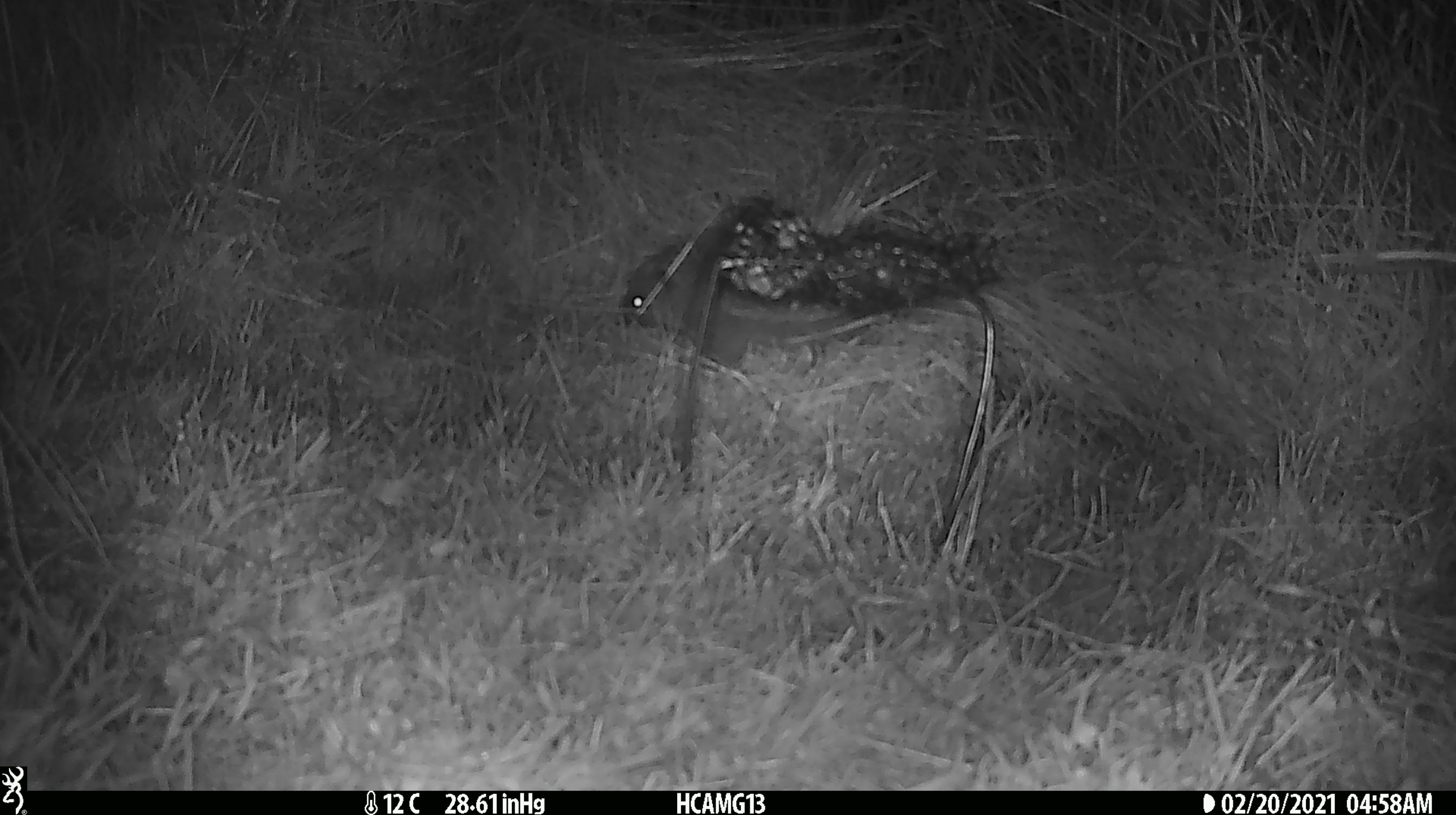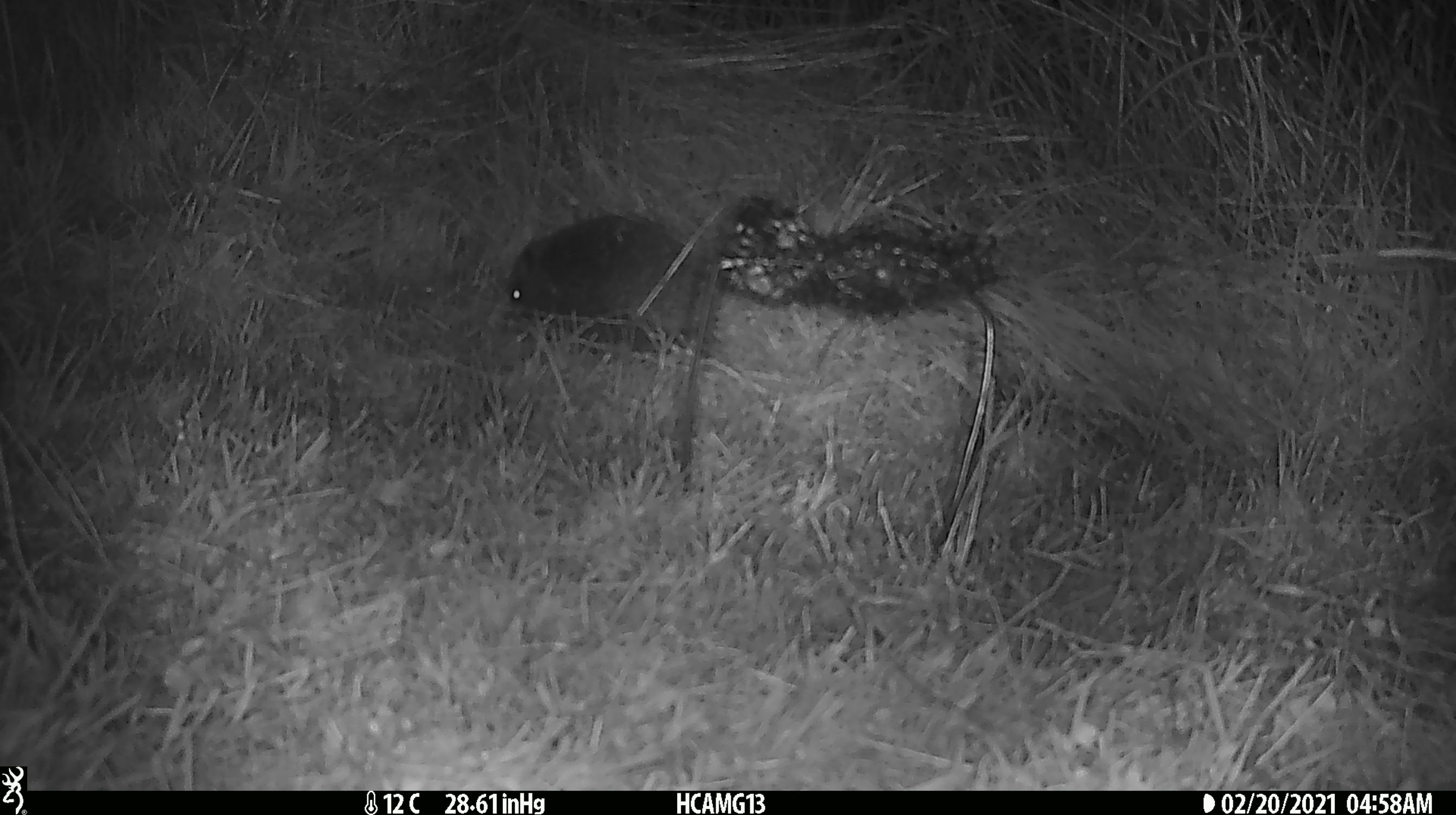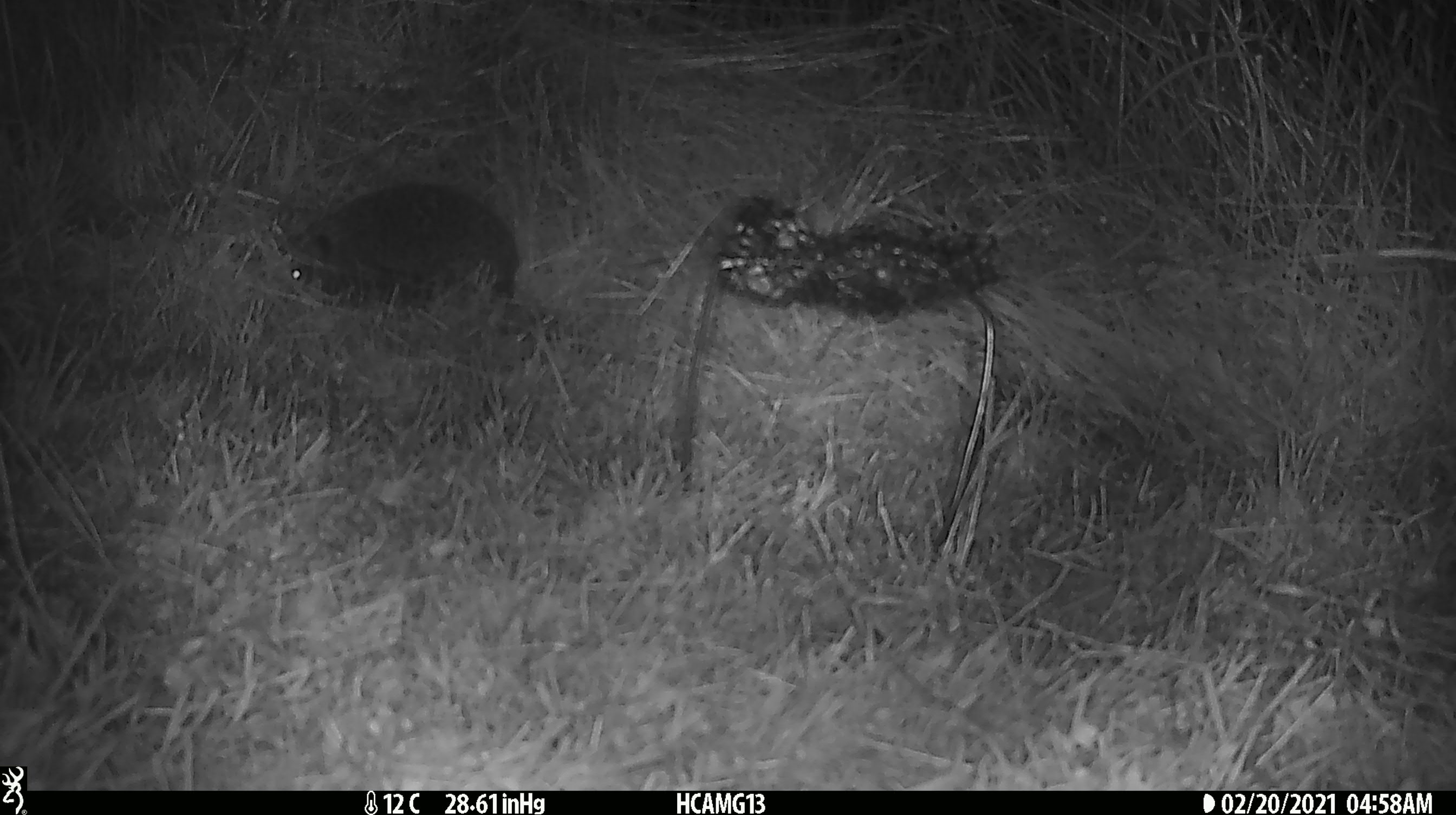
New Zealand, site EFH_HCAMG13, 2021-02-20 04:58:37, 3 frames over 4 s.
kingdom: Animalia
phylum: Chordata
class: Mammalia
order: Eulipotyphla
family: Erinaceidae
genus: Erinaceus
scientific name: Erinaceus europaeus europaeus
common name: european hedgehog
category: hedgehog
Hedgehog (european hedgehog) (Erinaceus europaeus europaeus).